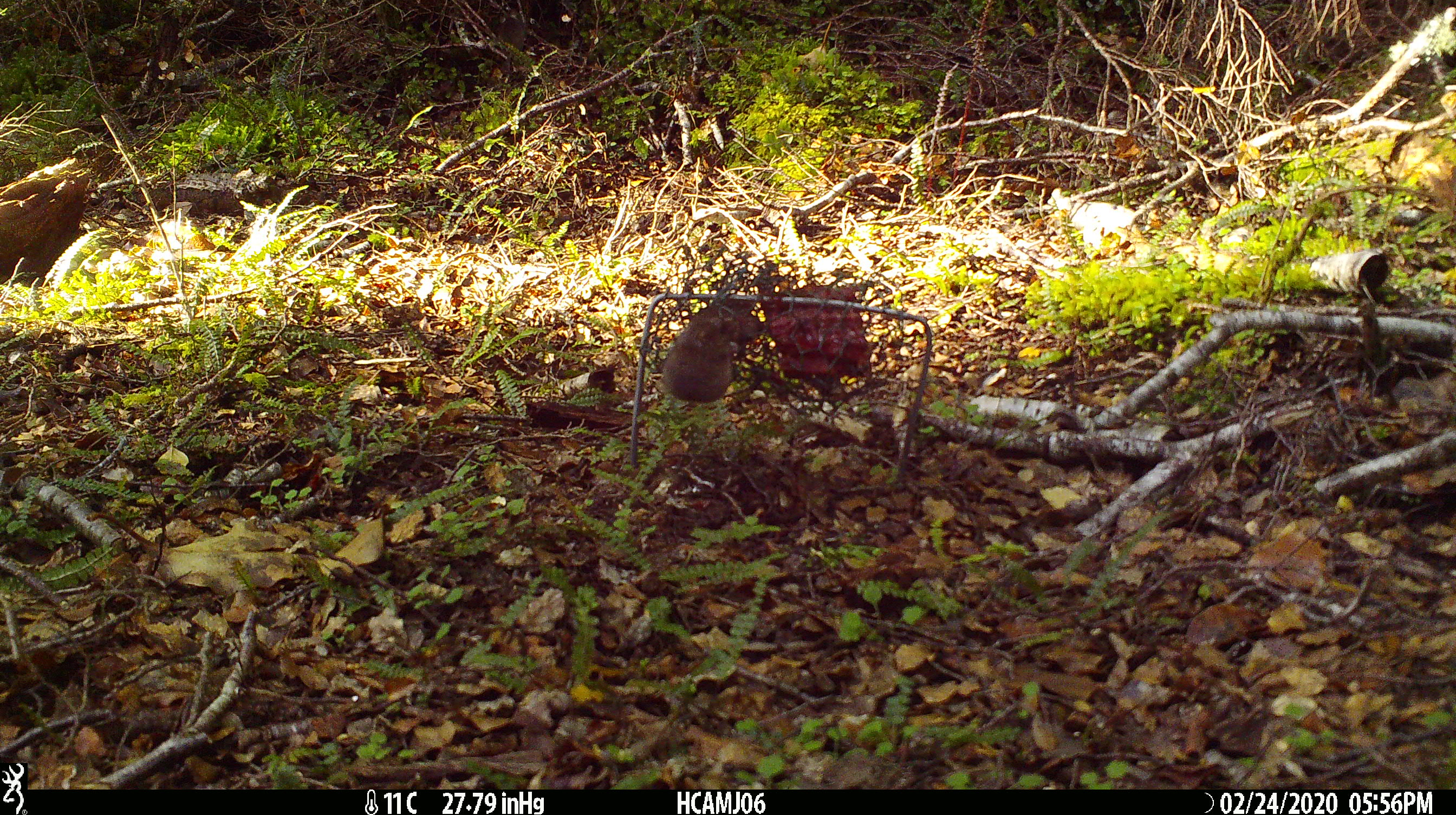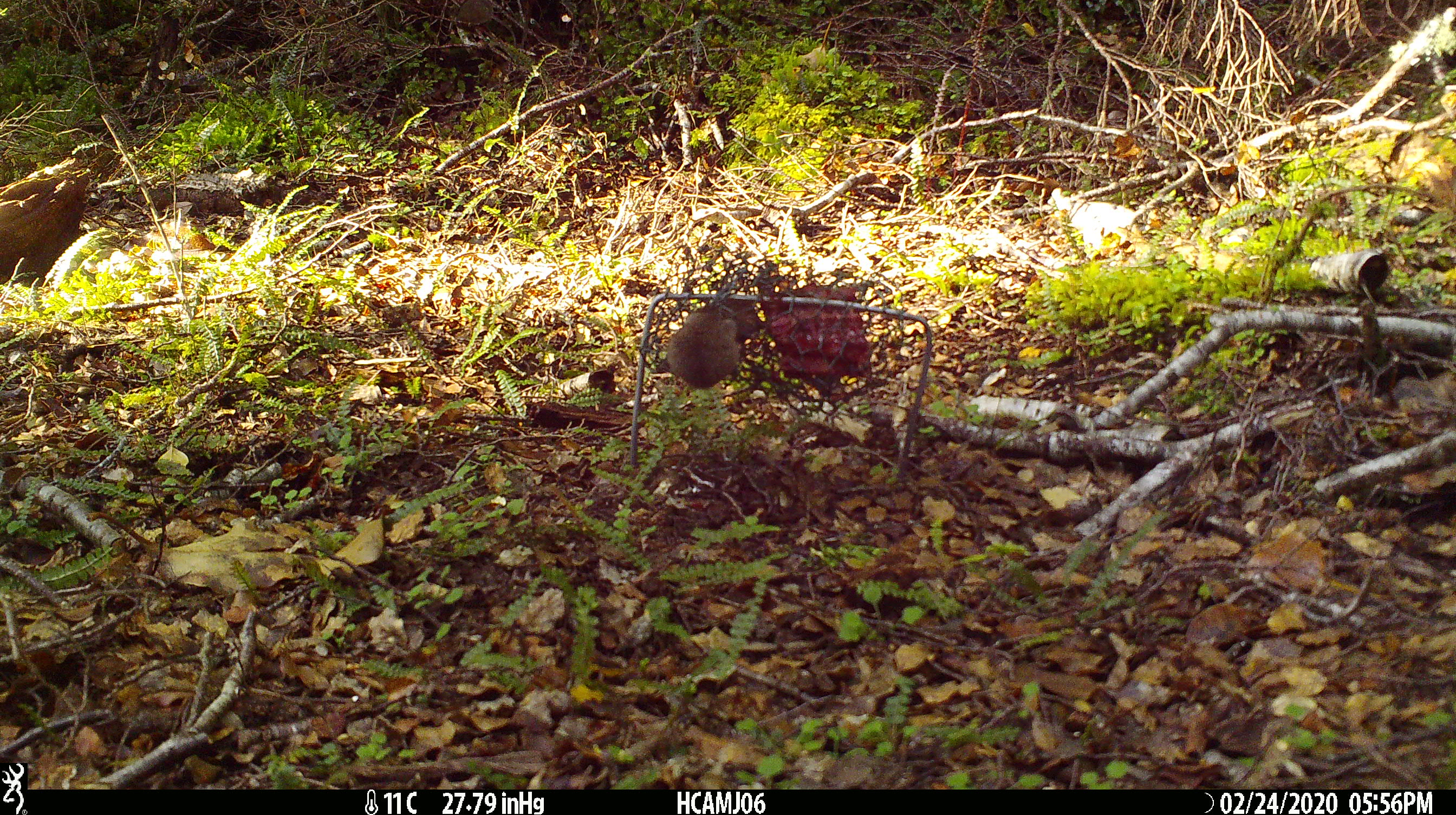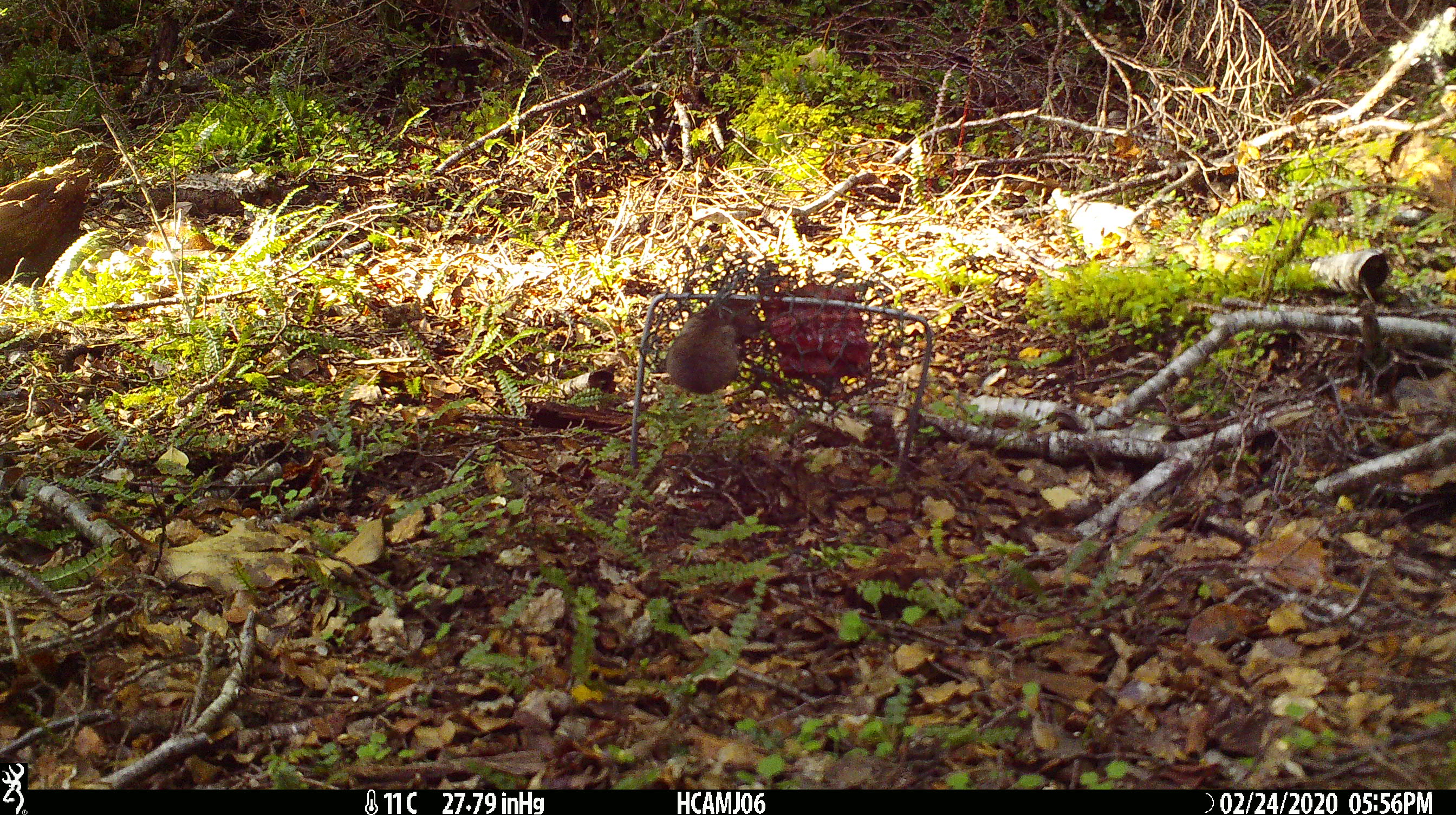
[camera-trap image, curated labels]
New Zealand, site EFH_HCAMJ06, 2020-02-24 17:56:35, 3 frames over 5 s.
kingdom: Animalia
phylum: Chordata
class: Mammalia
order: Rodentia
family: Muridae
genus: Mus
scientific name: Mus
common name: mouse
Mouse (Mus).